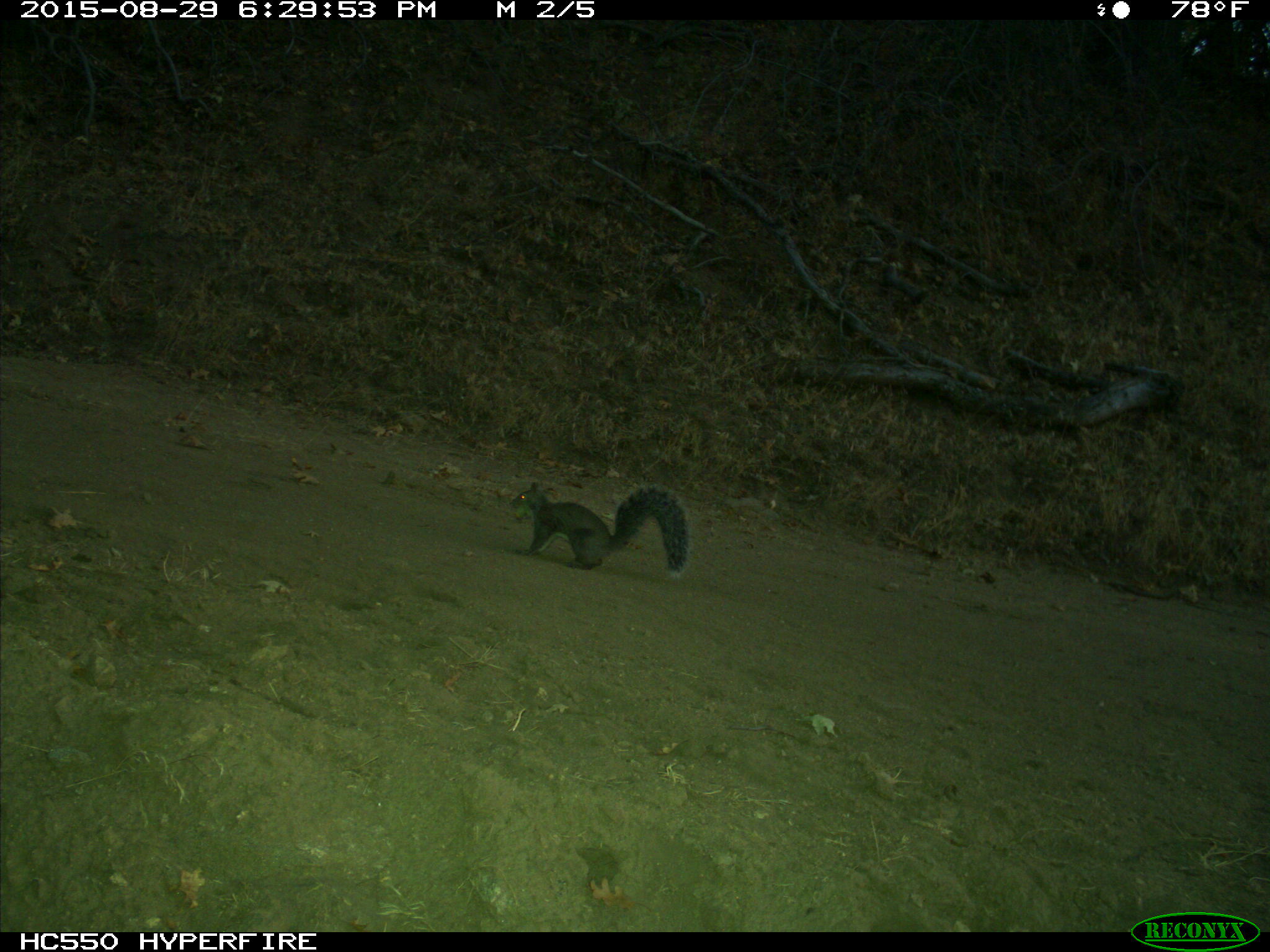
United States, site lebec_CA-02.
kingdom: Animalia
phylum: Chordata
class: Mammalia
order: Rodentia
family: Sciuridae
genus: Sciurus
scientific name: Sciurus carolinensis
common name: eastern gray squirrel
Sciurus carolinensis (eastern gray squirrel).